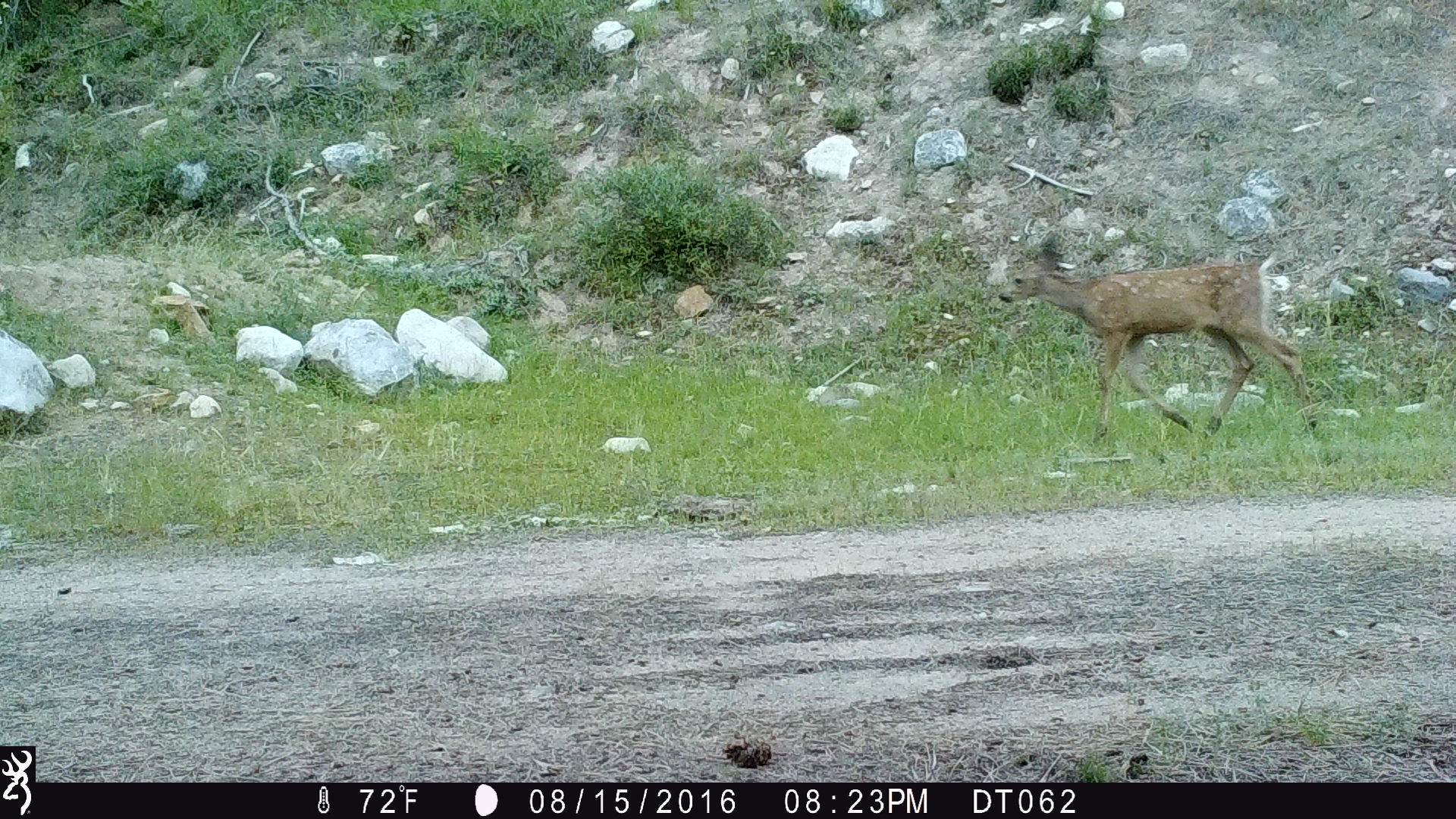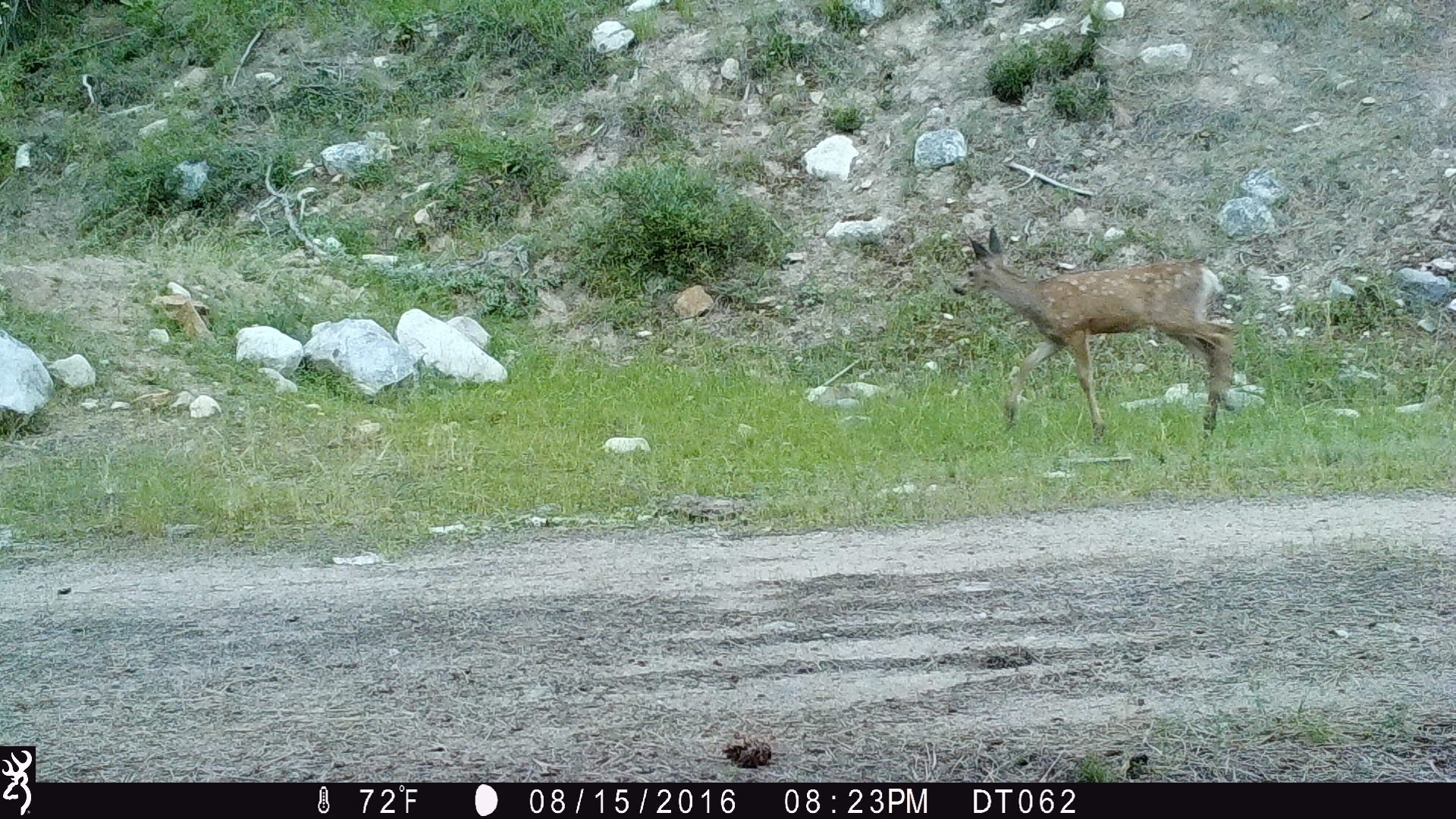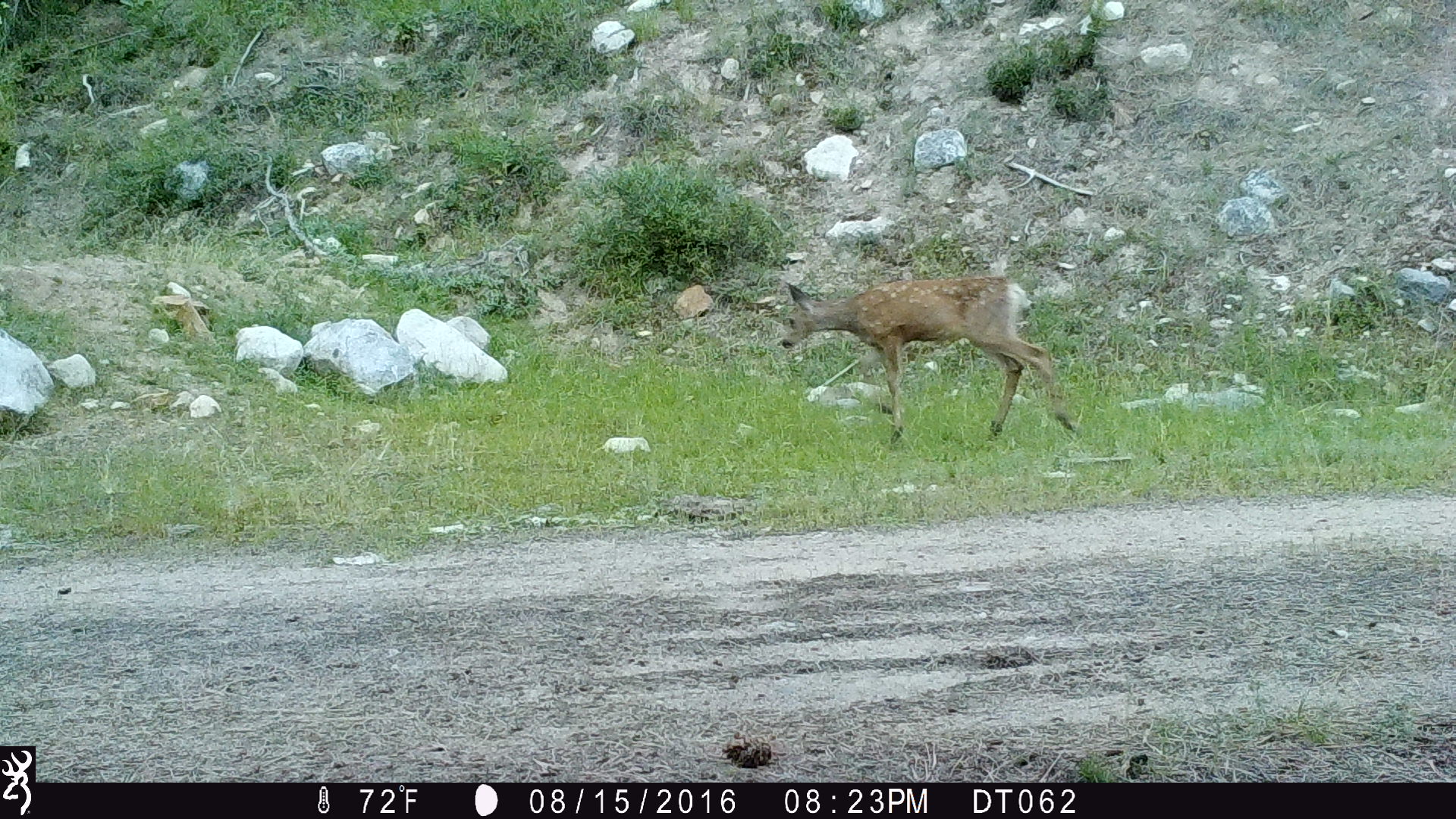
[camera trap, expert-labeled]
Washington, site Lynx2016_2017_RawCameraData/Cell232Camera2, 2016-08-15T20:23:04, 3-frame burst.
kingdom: Animalia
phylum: Chordata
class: Mammalia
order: Artiodactyla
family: Cervidae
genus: Odocoileus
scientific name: Odocoileus hemionus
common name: mule deer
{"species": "Odocoileus hemionus (mule deer)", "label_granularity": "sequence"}